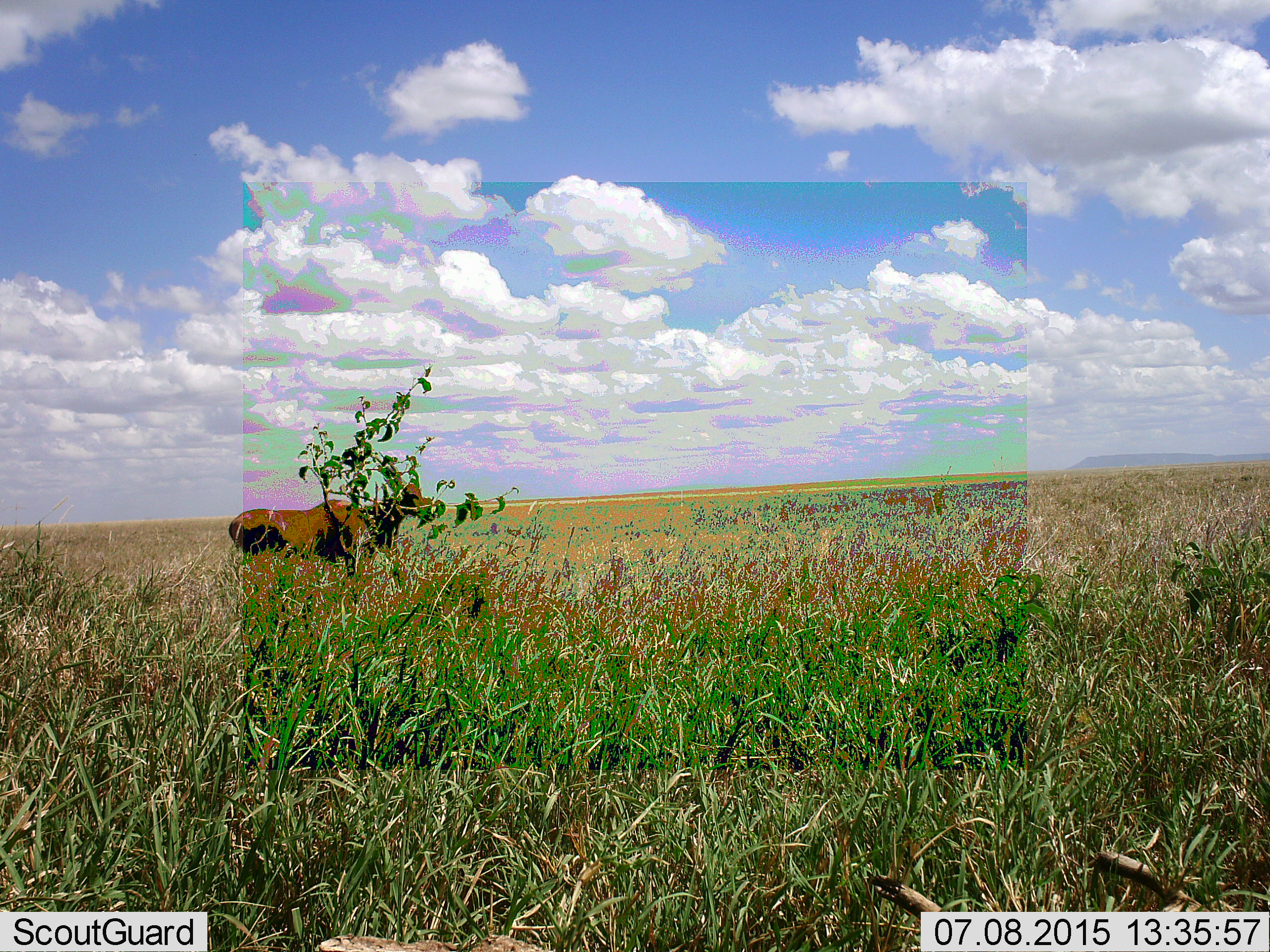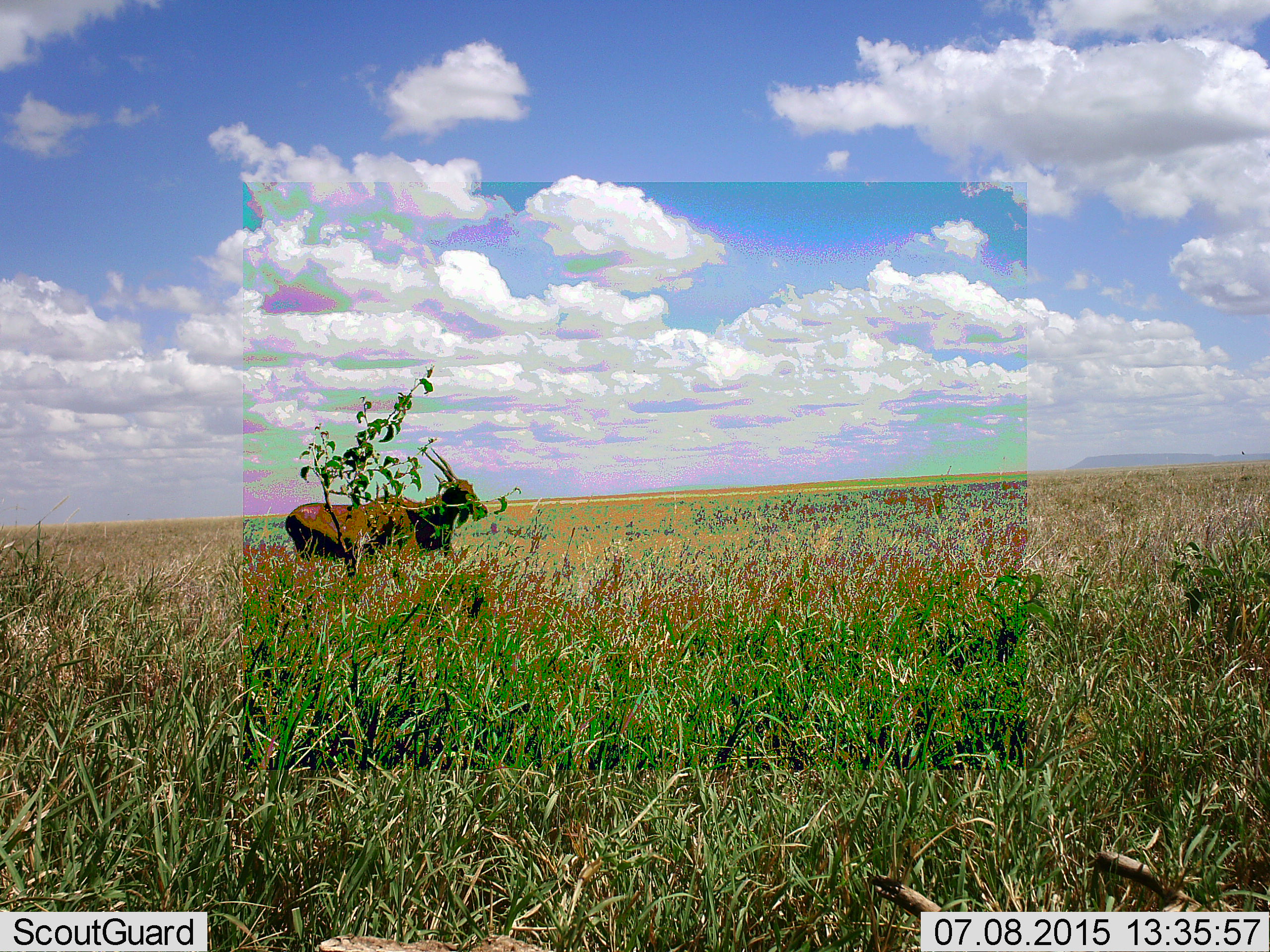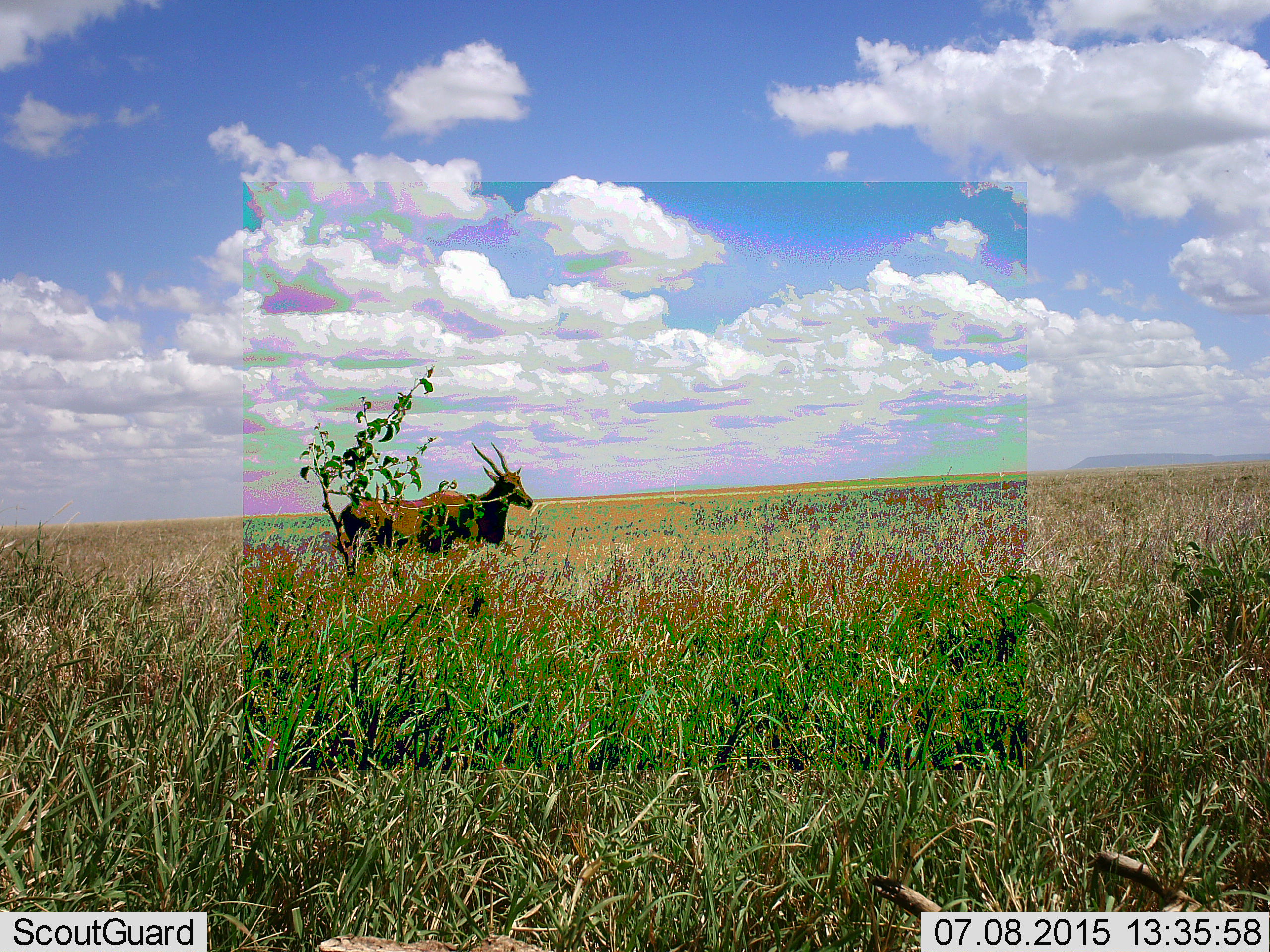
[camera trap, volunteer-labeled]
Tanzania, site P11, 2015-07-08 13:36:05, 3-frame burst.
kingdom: Animalia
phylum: Chordata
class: Mammalia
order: Artiodactyla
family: Bovidae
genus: Tragelaphus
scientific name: Tragelaphus oryx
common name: eland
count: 1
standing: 17%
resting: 0%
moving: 83%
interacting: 0%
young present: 0%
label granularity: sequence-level